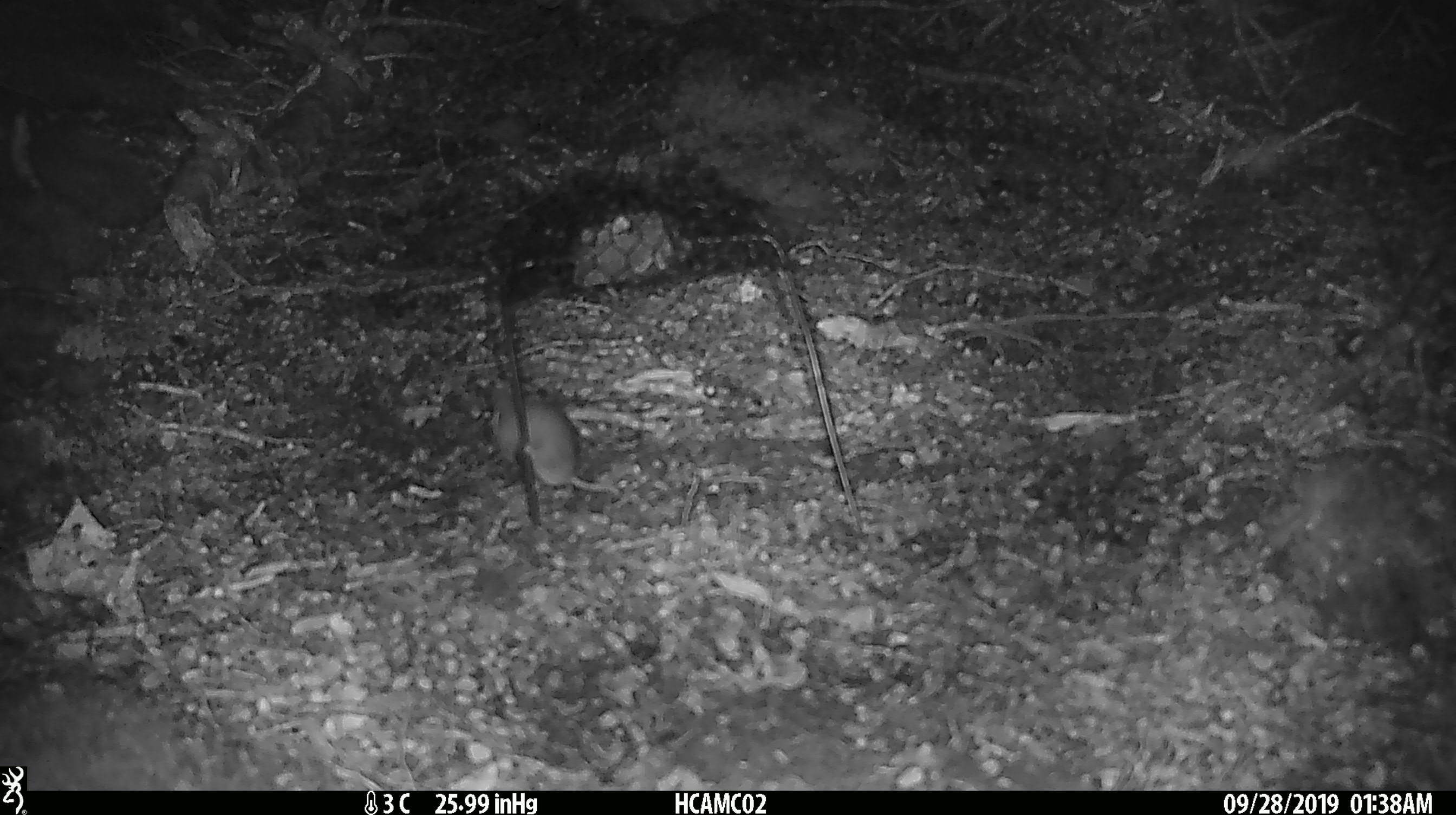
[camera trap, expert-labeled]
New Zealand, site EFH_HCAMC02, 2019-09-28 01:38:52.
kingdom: Animalia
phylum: Chordata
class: Mammalia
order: Rodentia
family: Muridae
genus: Mus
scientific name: Mus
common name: mouse